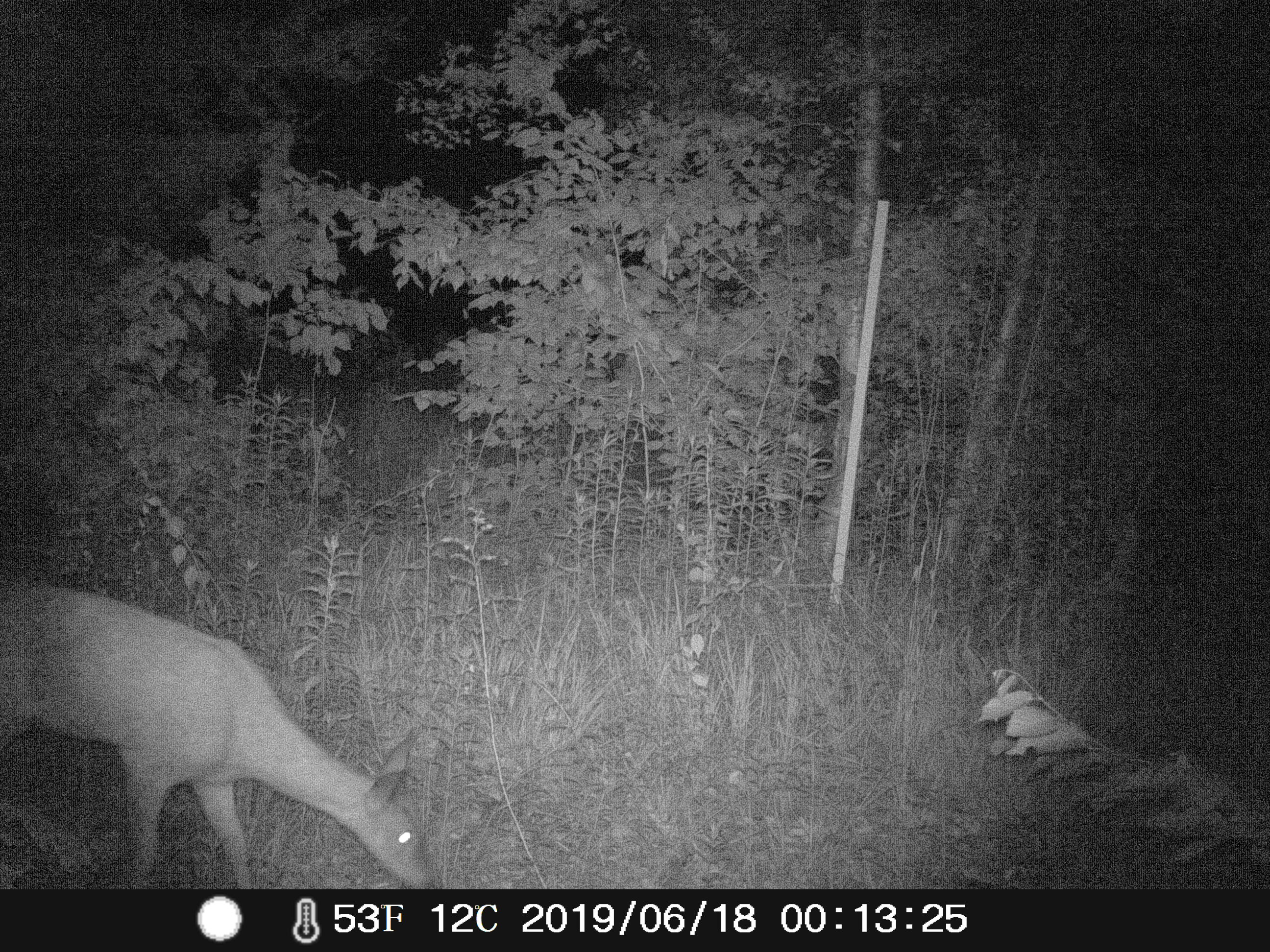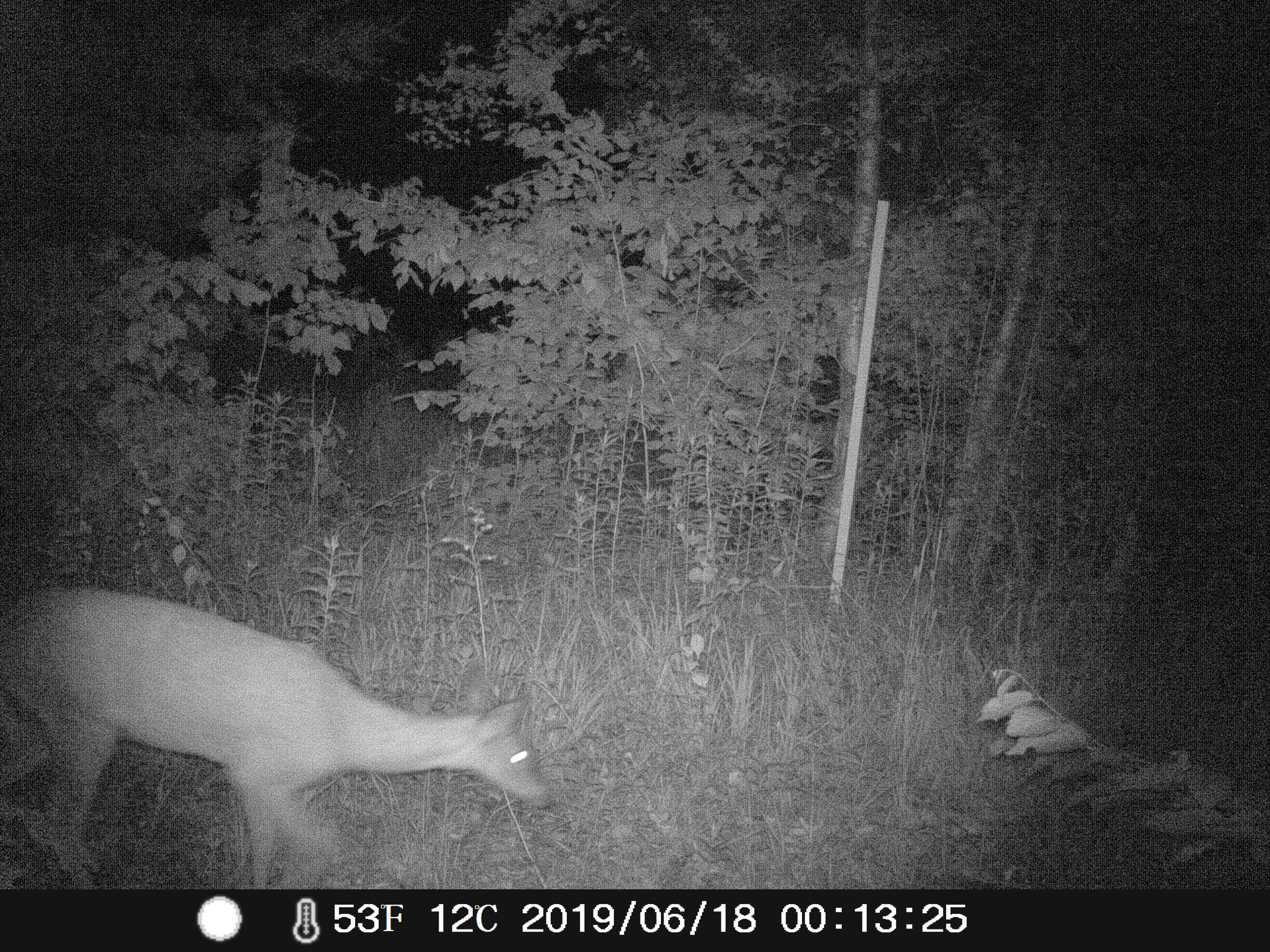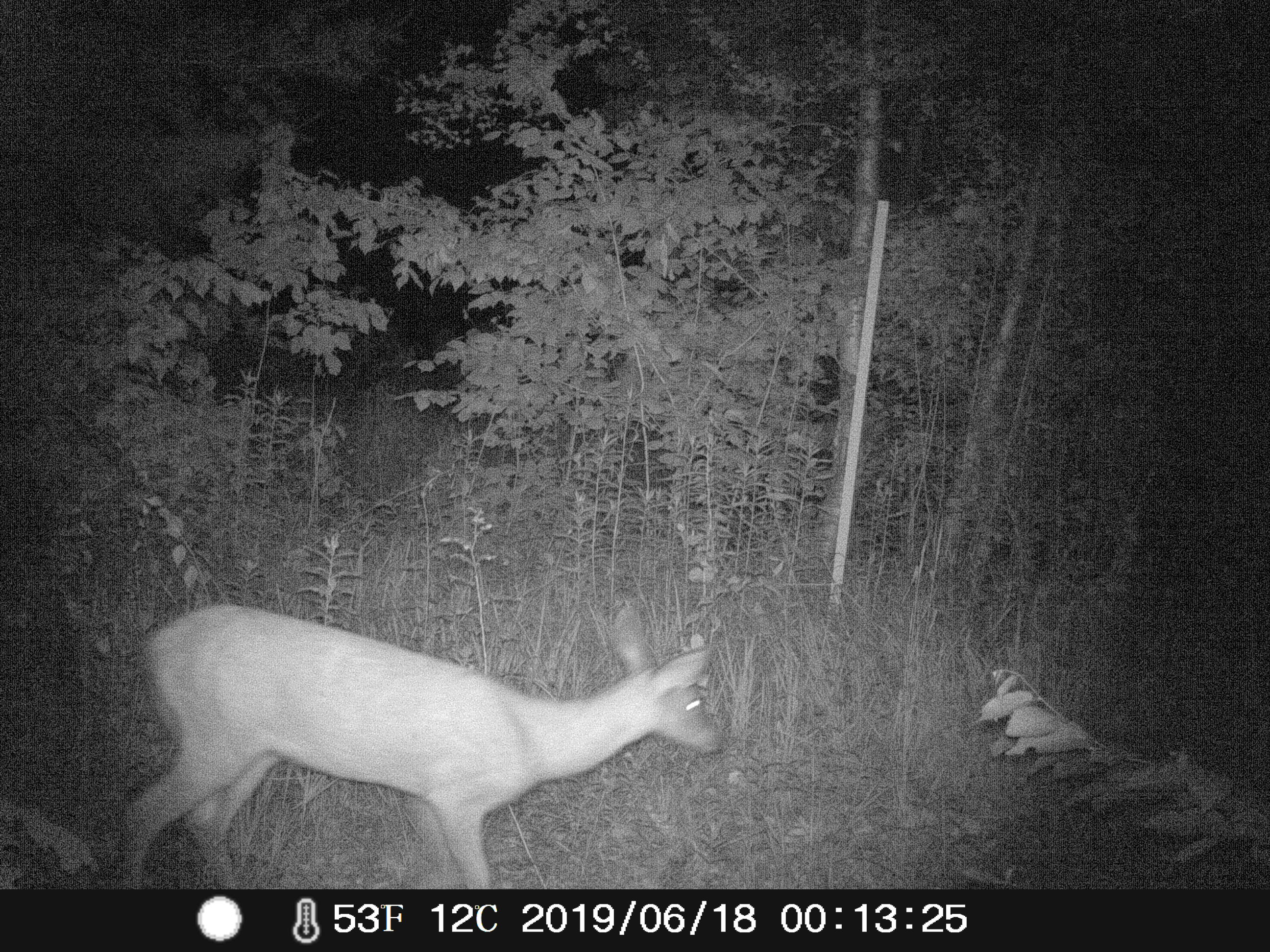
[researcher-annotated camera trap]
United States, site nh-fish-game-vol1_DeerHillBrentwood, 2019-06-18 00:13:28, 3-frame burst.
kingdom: Animalia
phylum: Chordata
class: Mammalia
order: Artiodactyla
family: Cervidae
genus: Odocoileus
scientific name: Odocoileus virginianus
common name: white-tailed deer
White-tailed deer (Odocoileus virginianus).